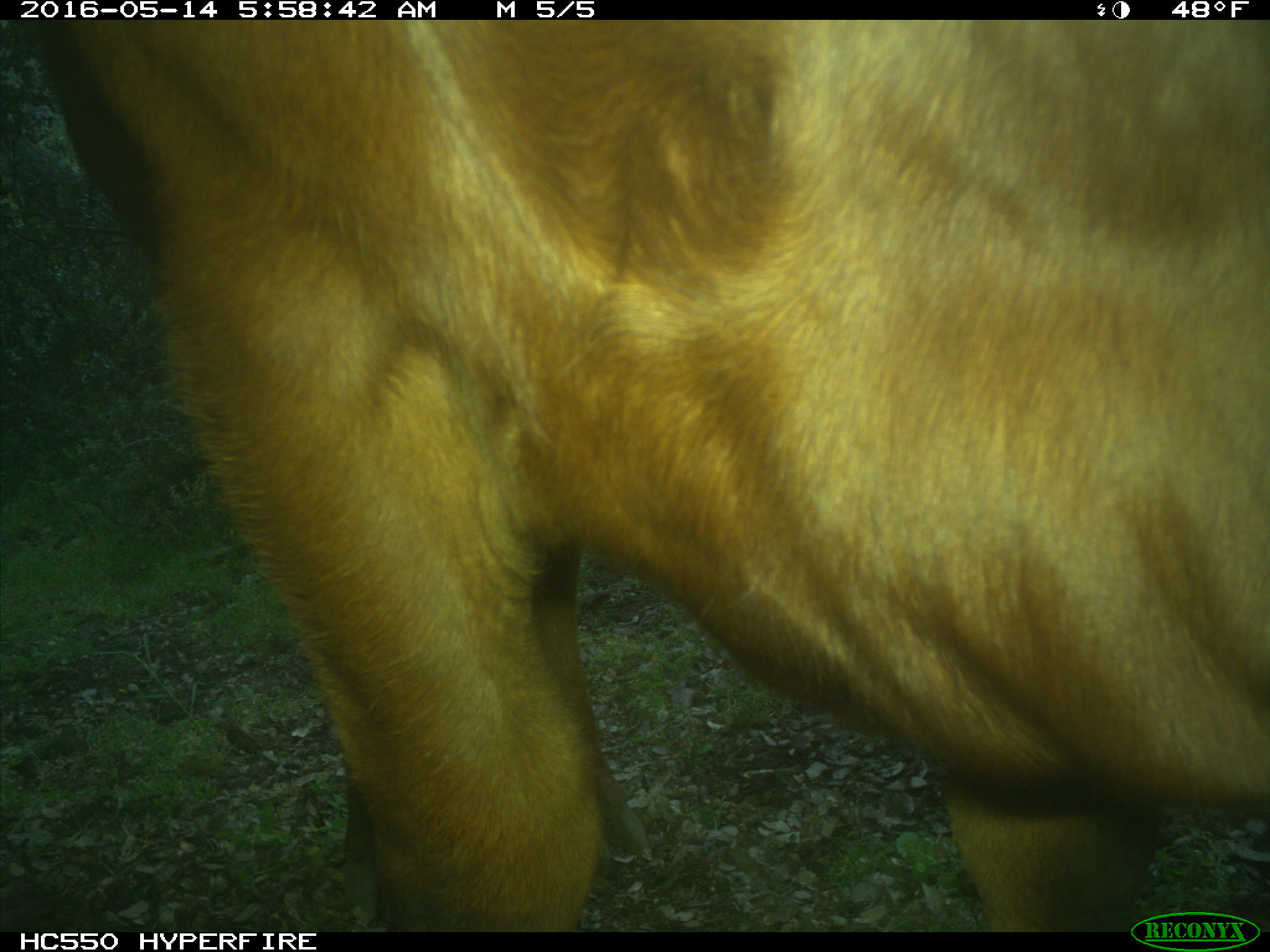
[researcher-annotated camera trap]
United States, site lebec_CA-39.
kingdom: Animalia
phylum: Chordata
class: Mammalia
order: Artiodactyla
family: Bovidae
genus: Bos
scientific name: Bos taurus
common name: domestic cow